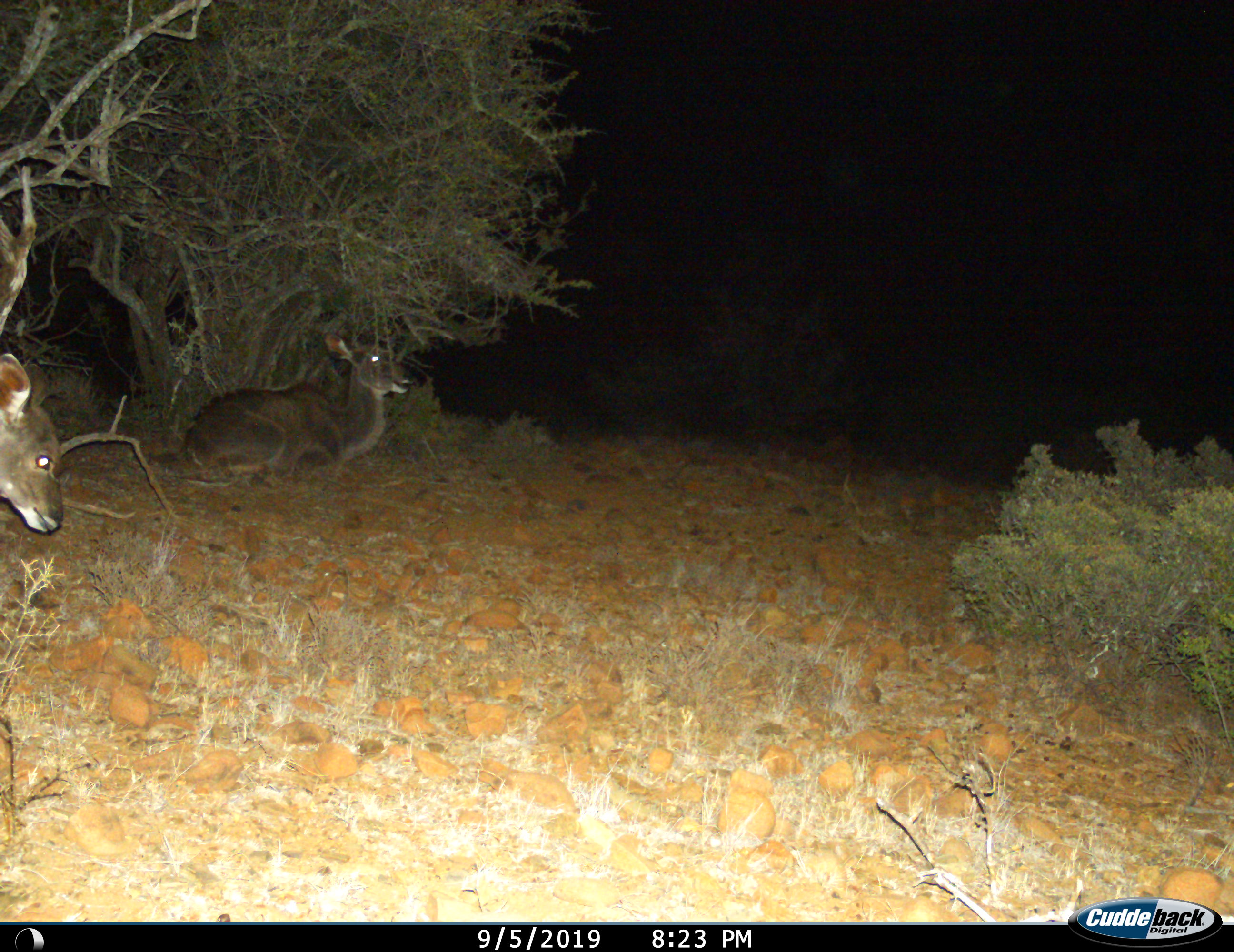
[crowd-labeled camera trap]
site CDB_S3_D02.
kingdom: Animalia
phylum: Chordata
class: Mammalia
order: Artiodactyla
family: Bovidae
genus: Tragelaphus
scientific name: Tragelaphus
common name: kudu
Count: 2.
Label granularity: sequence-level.